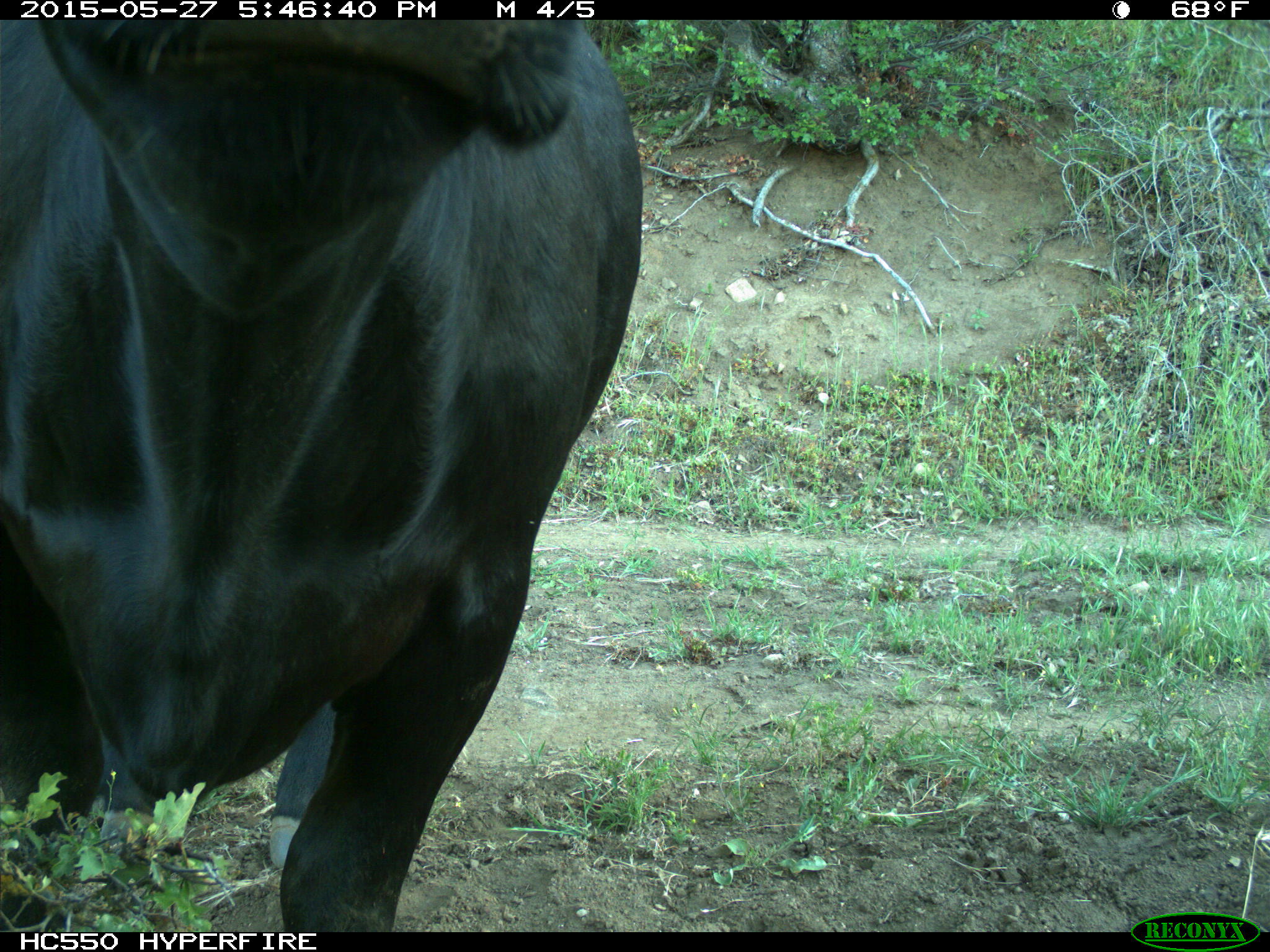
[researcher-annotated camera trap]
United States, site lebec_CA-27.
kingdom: Animalia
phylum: Chordata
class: Mammalia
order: Artiodactyla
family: Bovidae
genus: Bos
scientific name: Bos taurus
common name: domestic cow